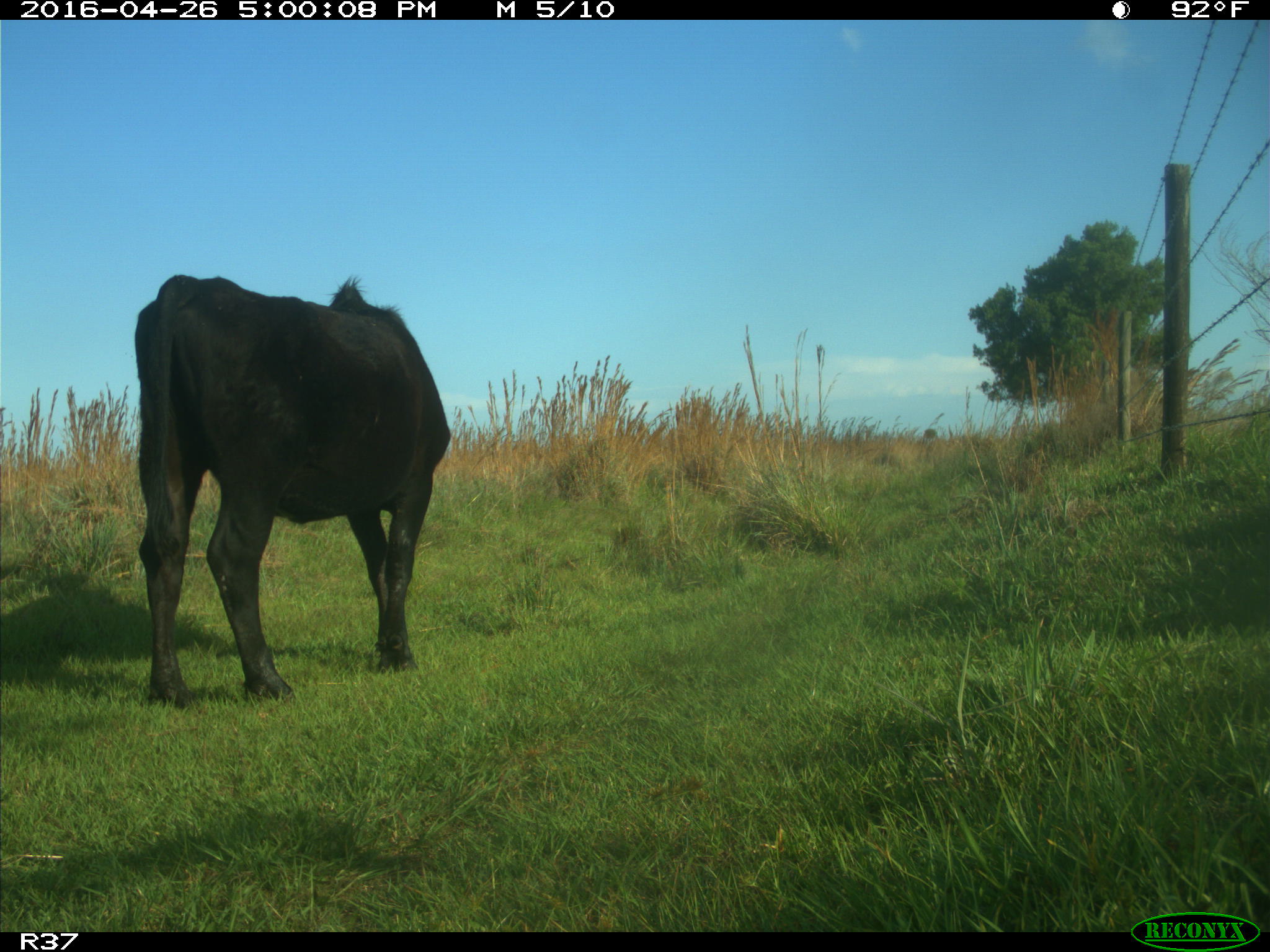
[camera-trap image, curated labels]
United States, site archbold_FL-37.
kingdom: Animalia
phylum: Chordata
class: Mammalia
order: Artiodactyla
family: Bovidae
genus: Bos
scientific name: Bos taurus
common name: domestic cow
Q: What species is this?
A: Bos taurus (domestic cow).